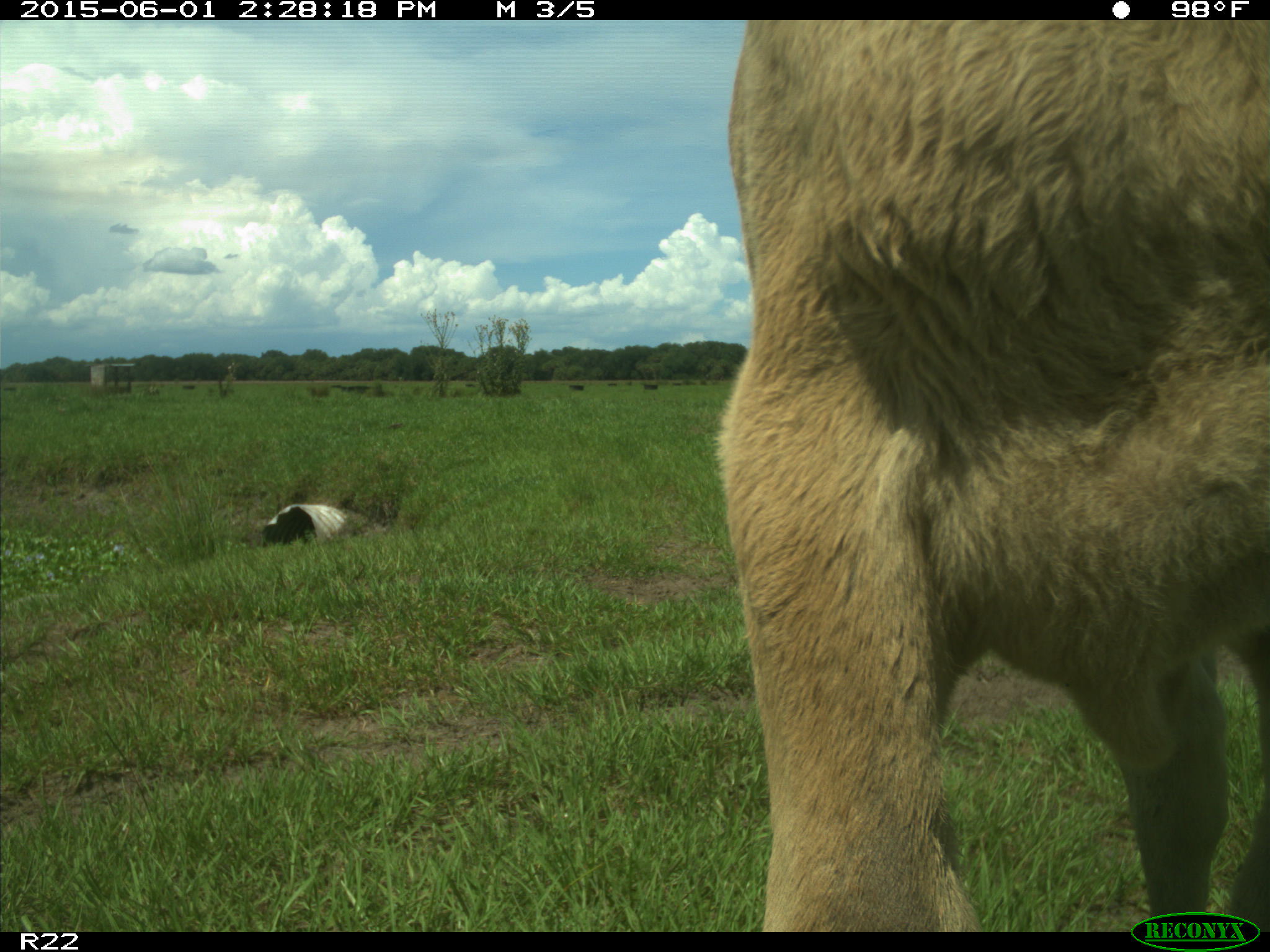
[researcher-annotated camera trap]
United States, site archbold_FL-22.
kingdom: Animalia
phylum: Chordata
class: Mammalia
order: Artiodactyla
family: Bovidae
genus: Bos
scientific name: Bos taurus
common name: domestic cow